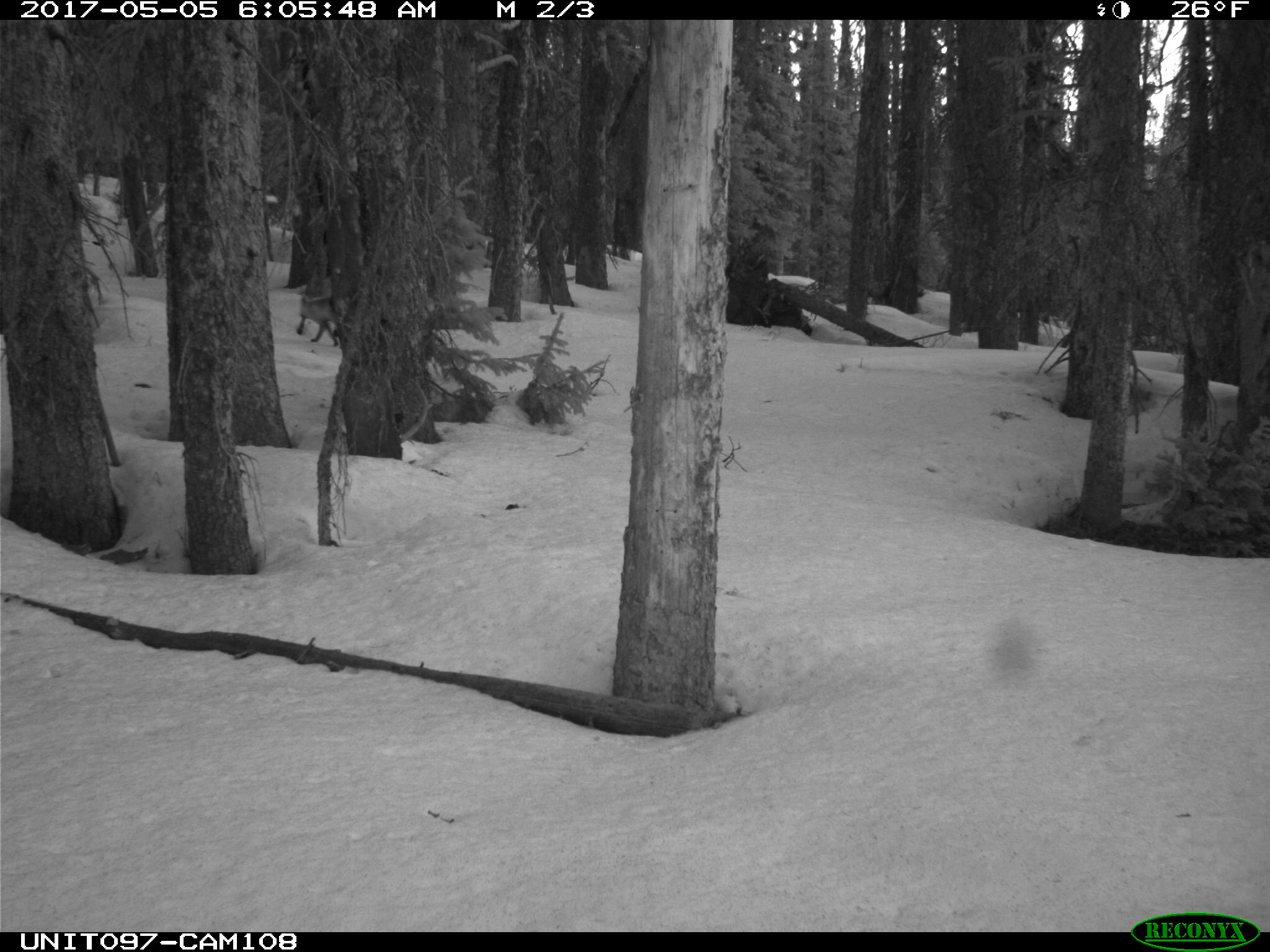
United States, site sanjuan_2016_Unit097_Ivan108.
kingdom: Animalia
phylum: Chordata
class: Mammalia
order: Carnivora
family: Canidae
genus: Vulpes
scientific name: Vulpes vulpes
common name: red fox